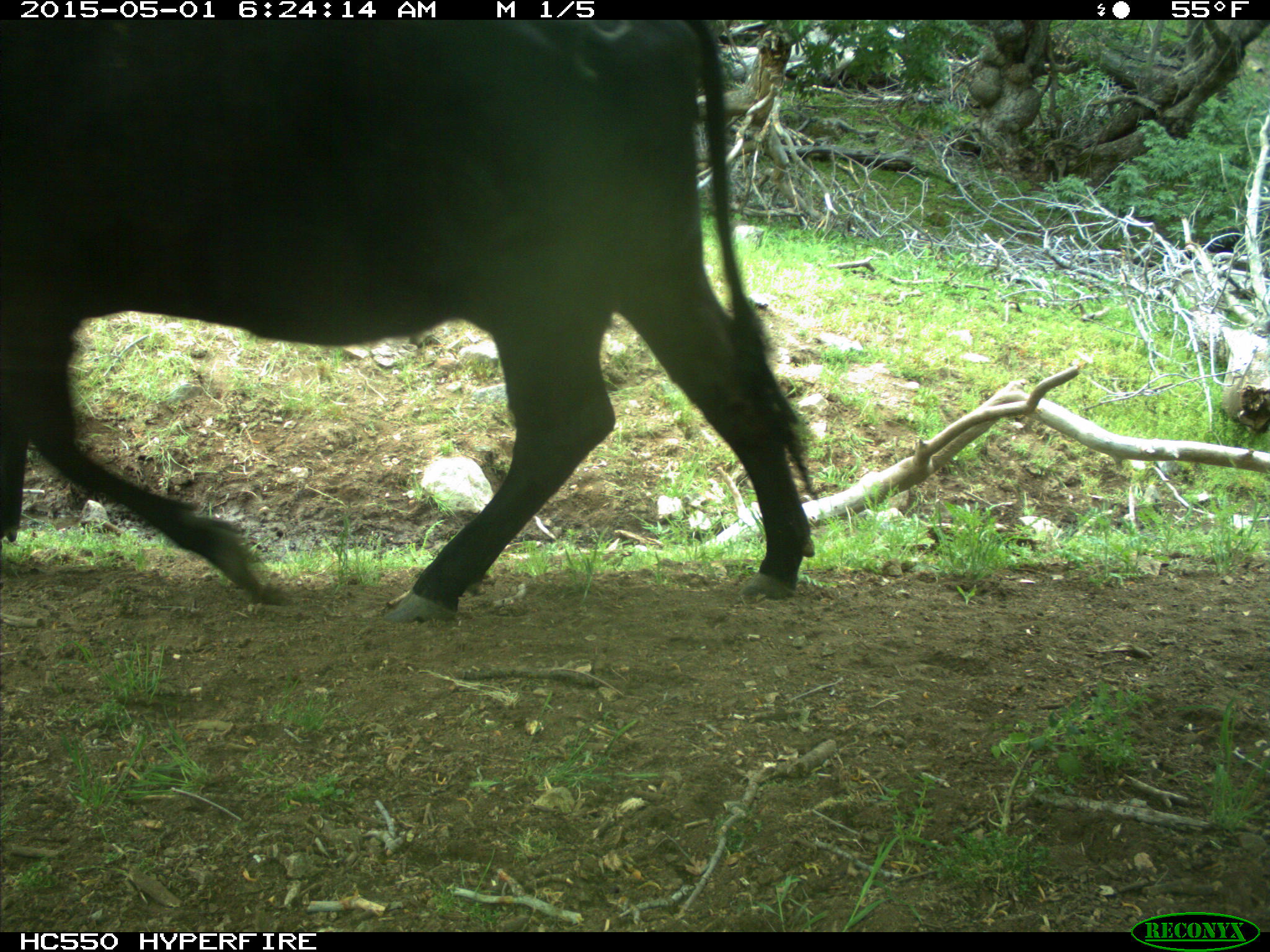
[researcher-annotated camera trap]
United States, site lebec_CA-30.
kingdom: Animalia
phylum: Chordata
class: Mammalia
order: Artiodactyla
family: Bovidae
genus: Bos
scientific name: Bos taurus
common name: domestic cow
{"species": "Bos taurus (domestic cow)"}